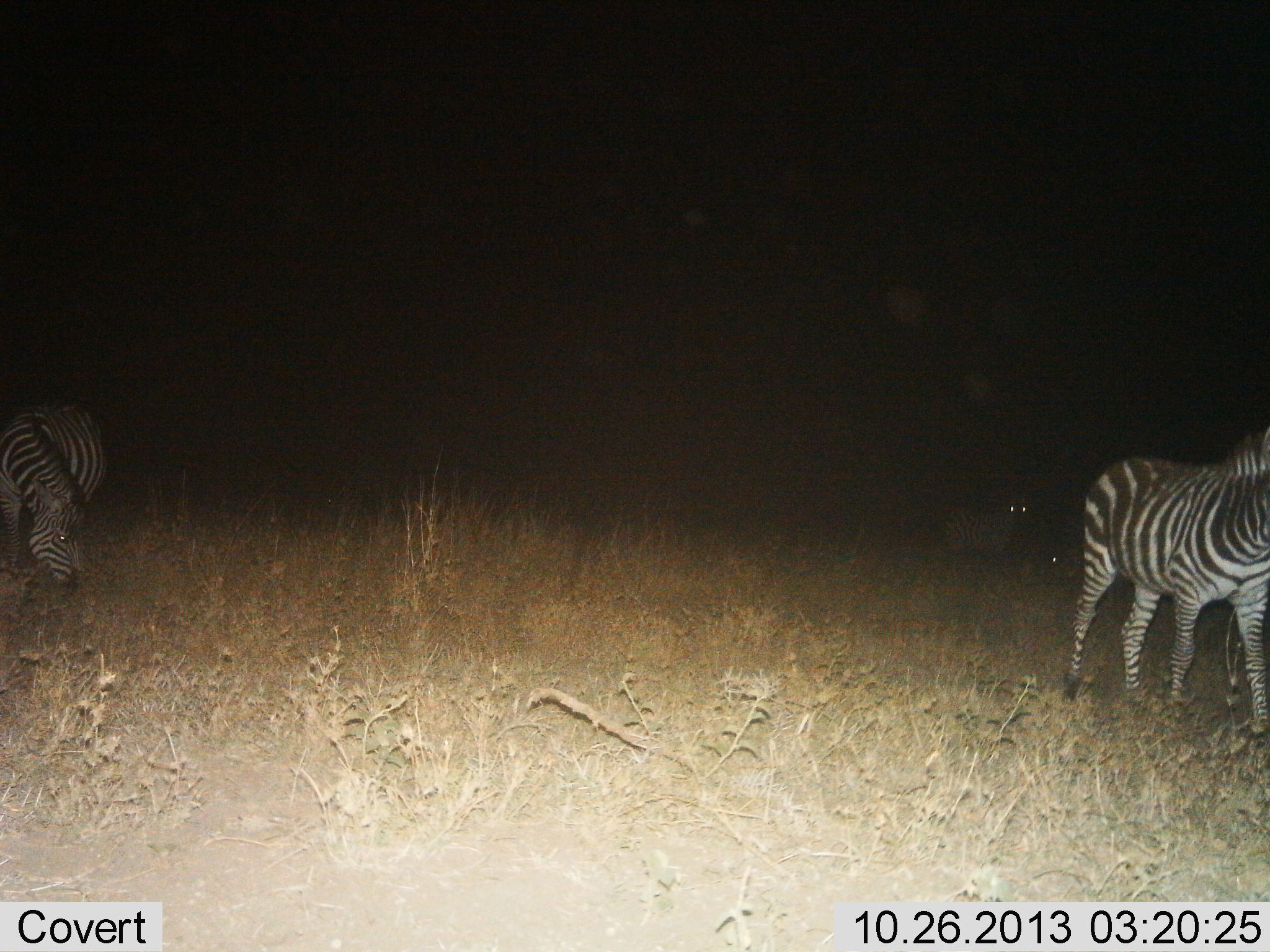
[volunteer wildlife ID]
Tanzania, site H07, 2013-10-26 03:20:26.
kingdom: Animalia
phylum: Chordata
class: Mammalia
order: Perissodactyla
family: Equidae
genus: Equus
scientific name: Equus quagga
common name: plains zebra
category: zebra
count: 3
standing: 65%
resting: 30%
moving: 35%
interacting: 0%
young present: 0%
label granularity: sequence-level